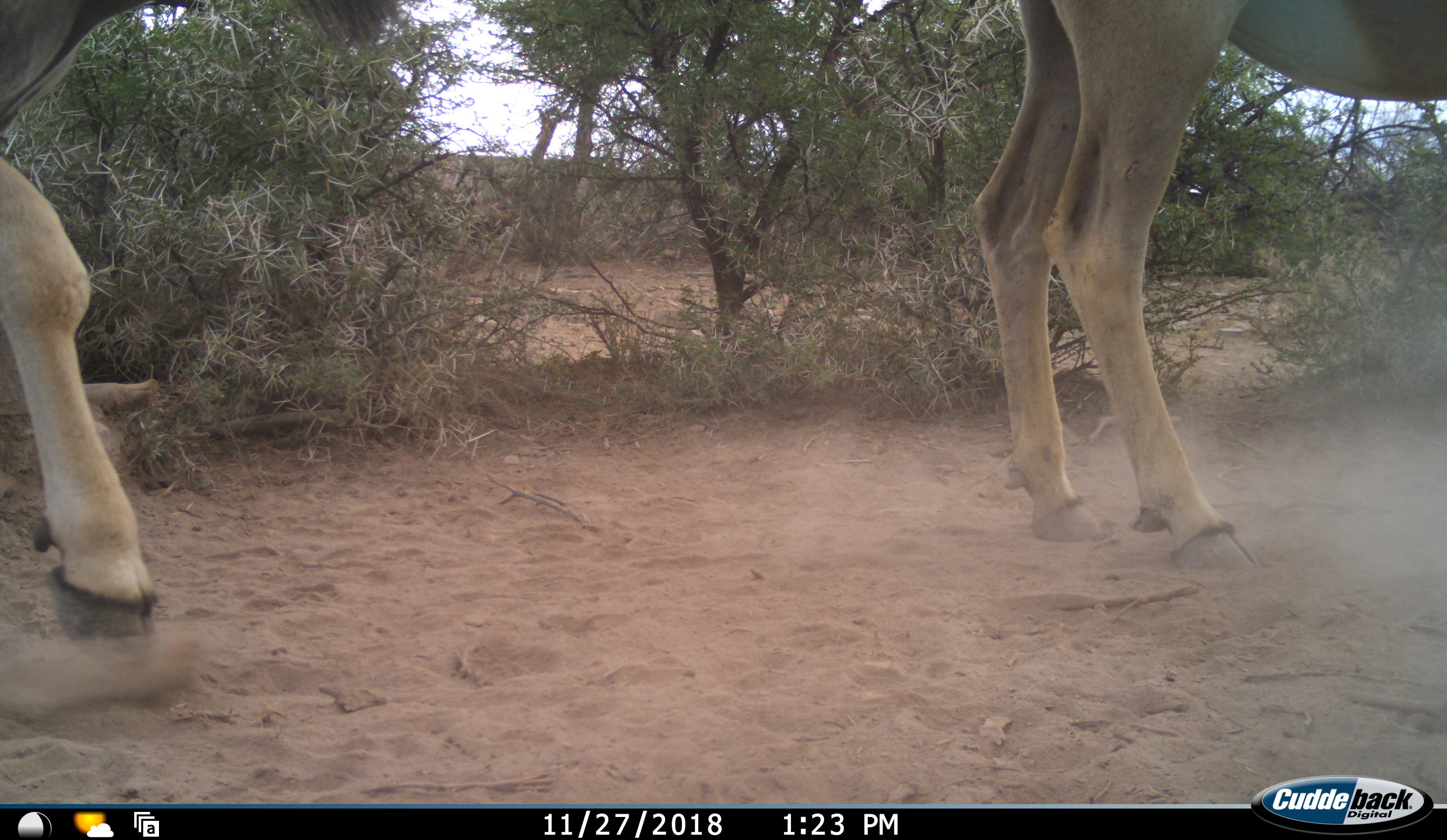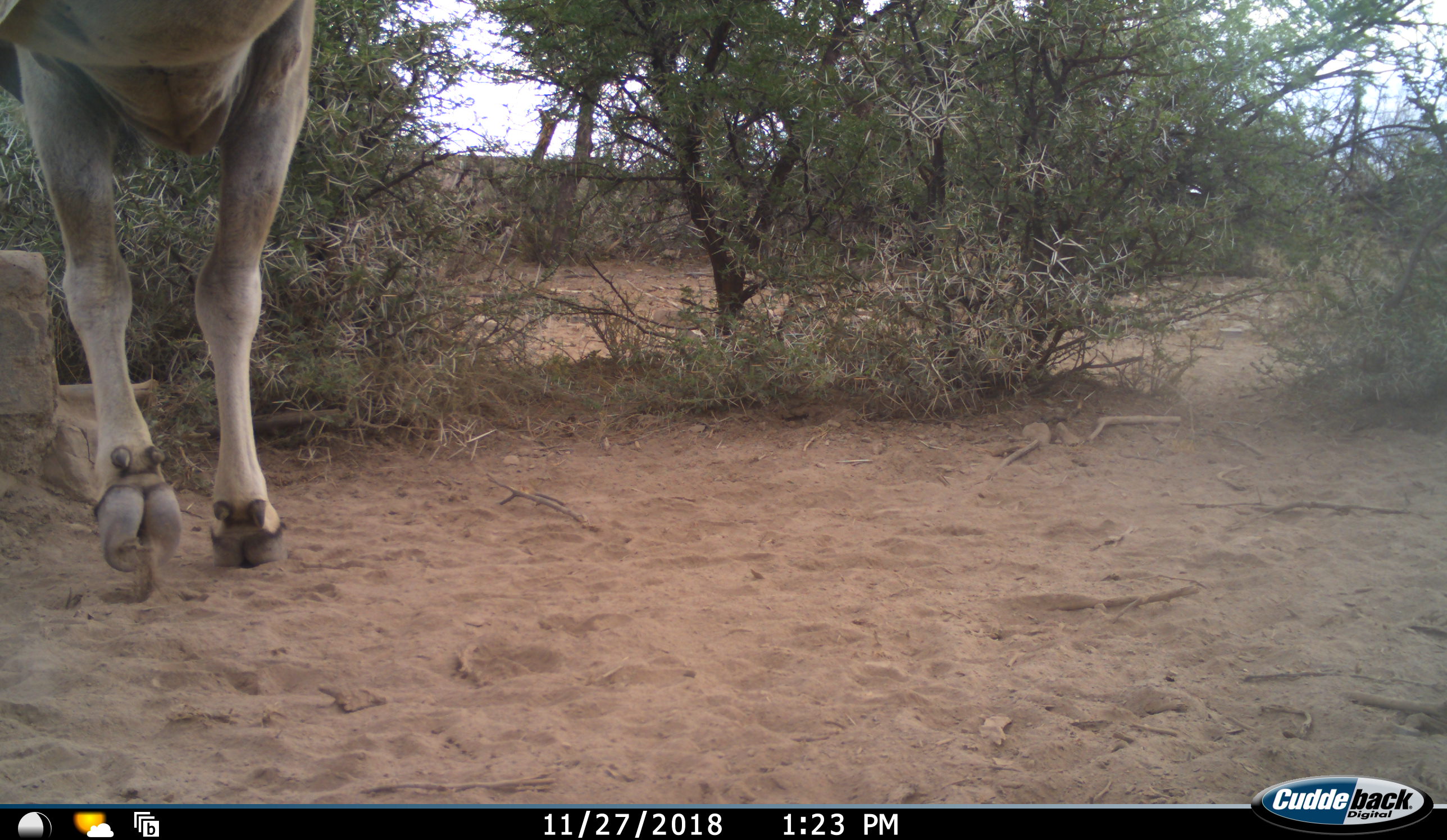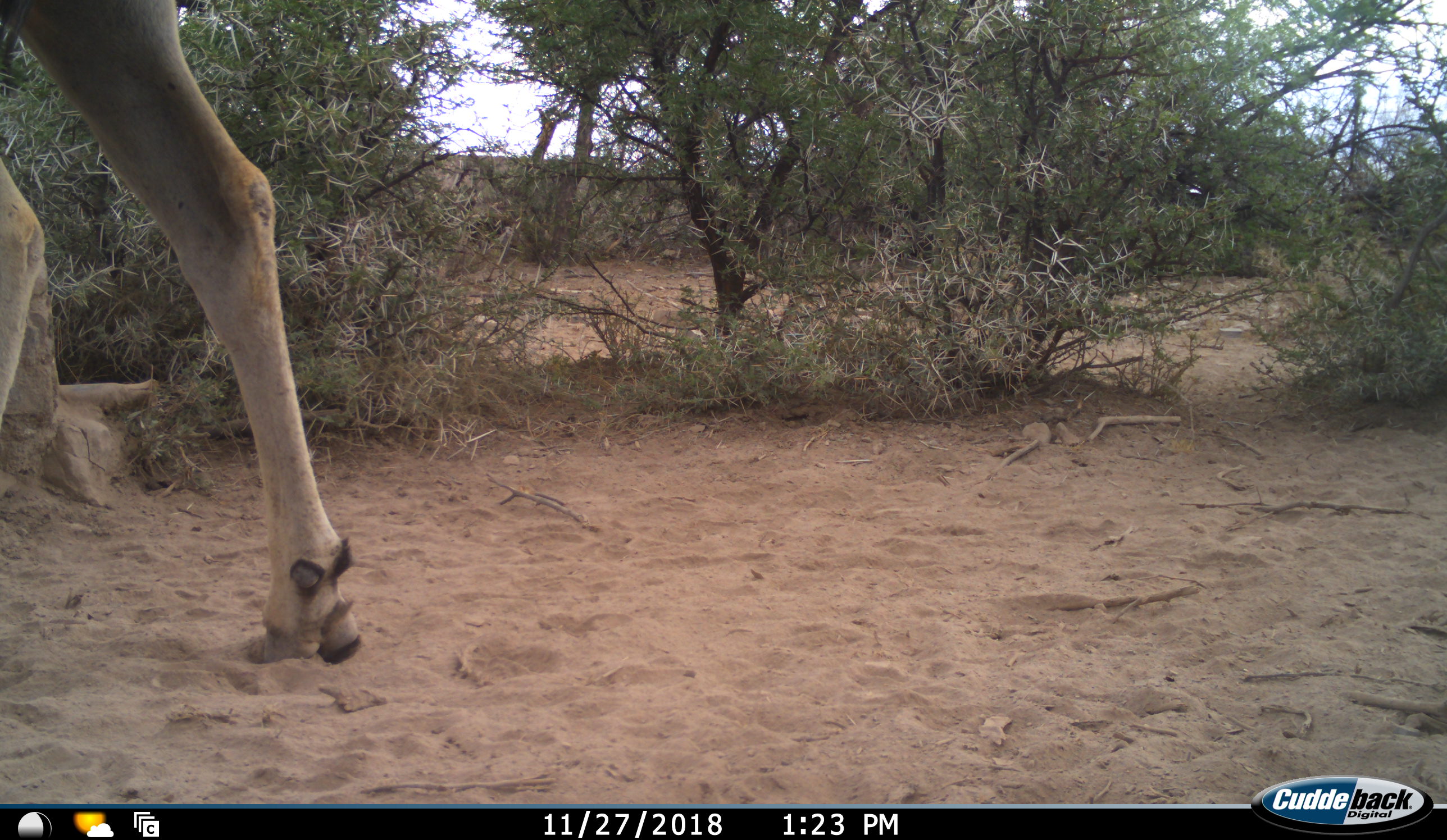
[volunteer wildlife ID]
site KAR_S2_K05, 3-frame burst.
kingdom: Animalia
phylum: Chordata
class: Mammalia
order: Artiodactyla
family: Bovidae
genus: Tragelaphus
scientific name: Tragelaphus oryx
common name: eland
Eland (Tragelaphus oryx), count 2. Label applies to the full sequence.